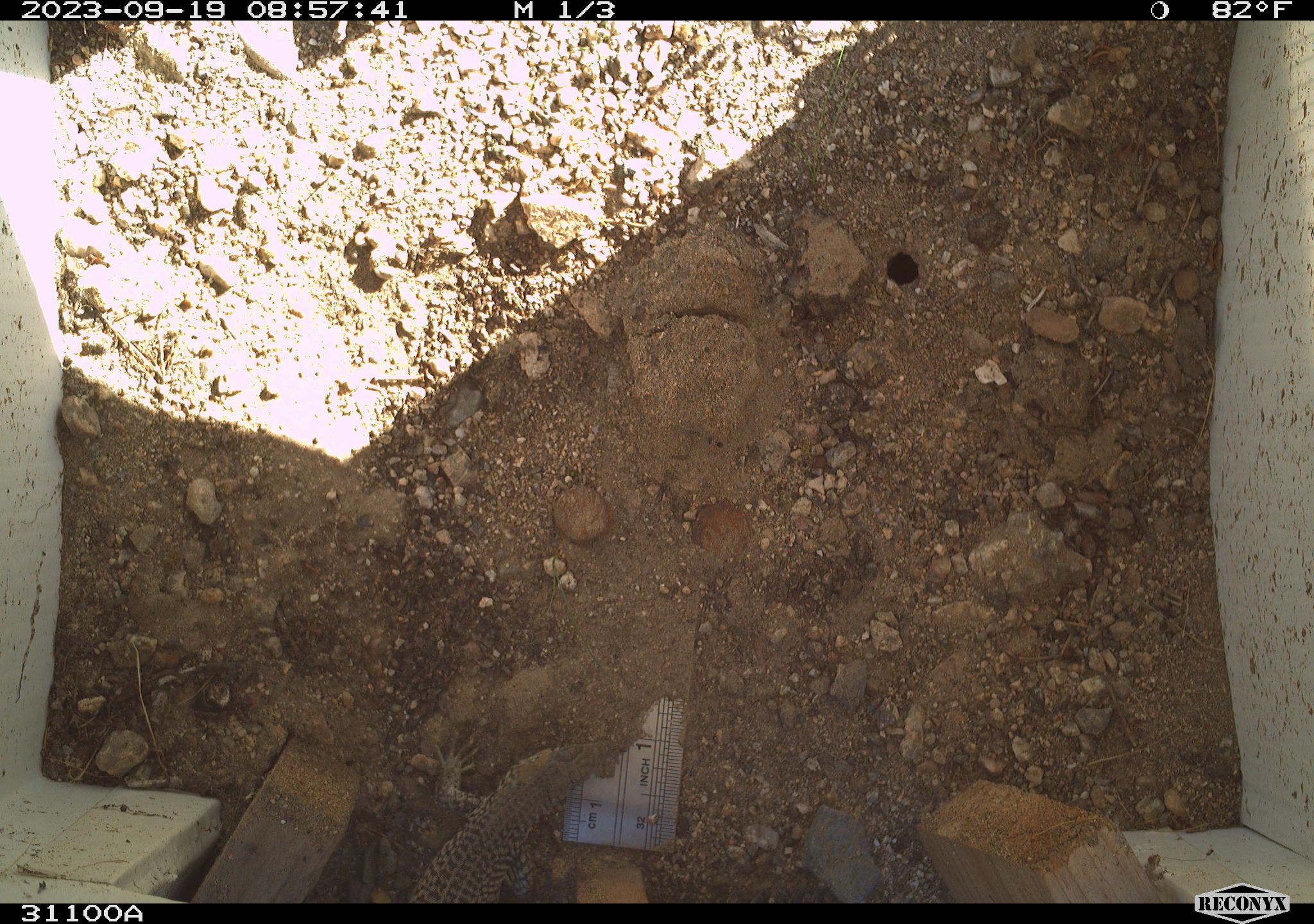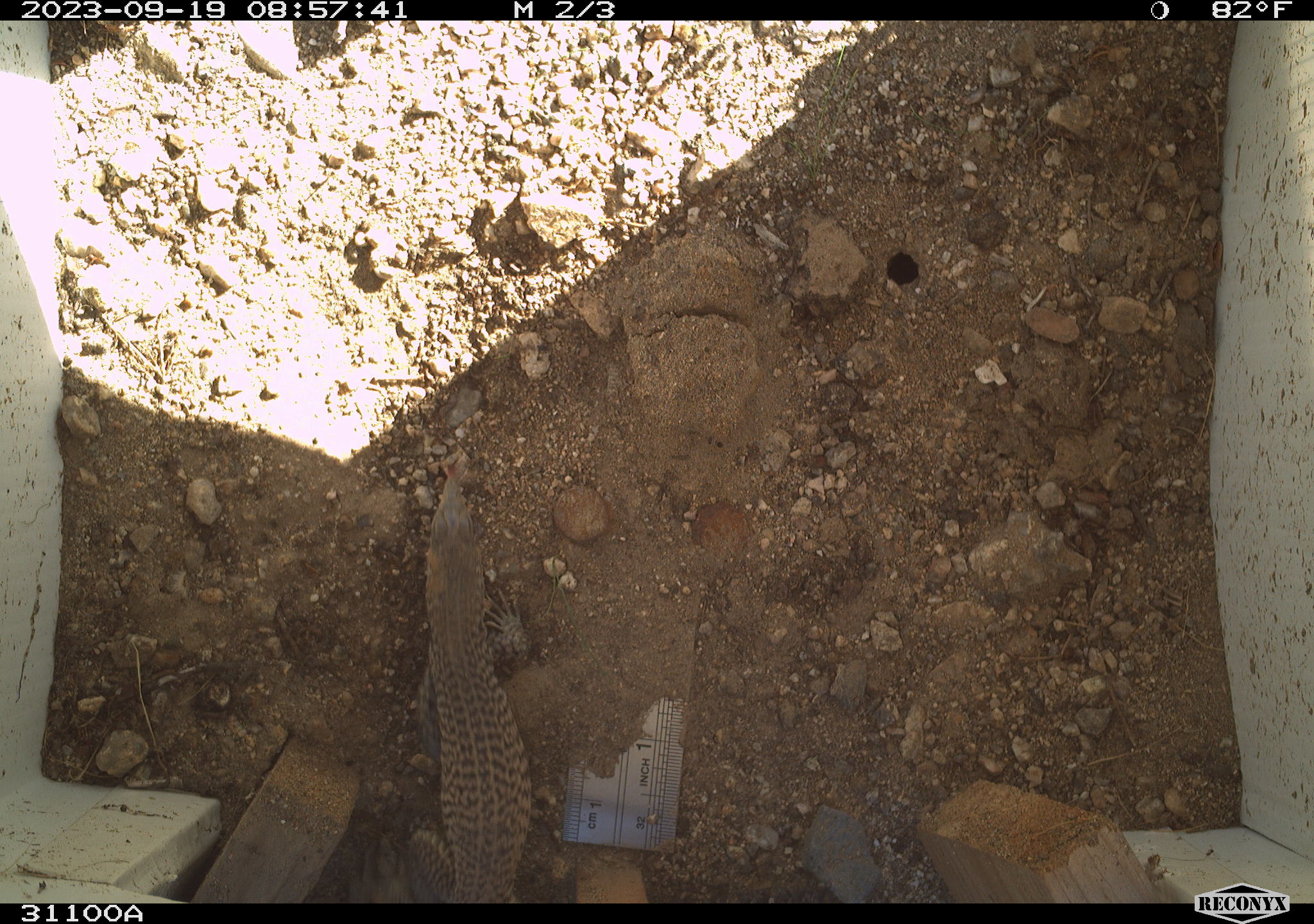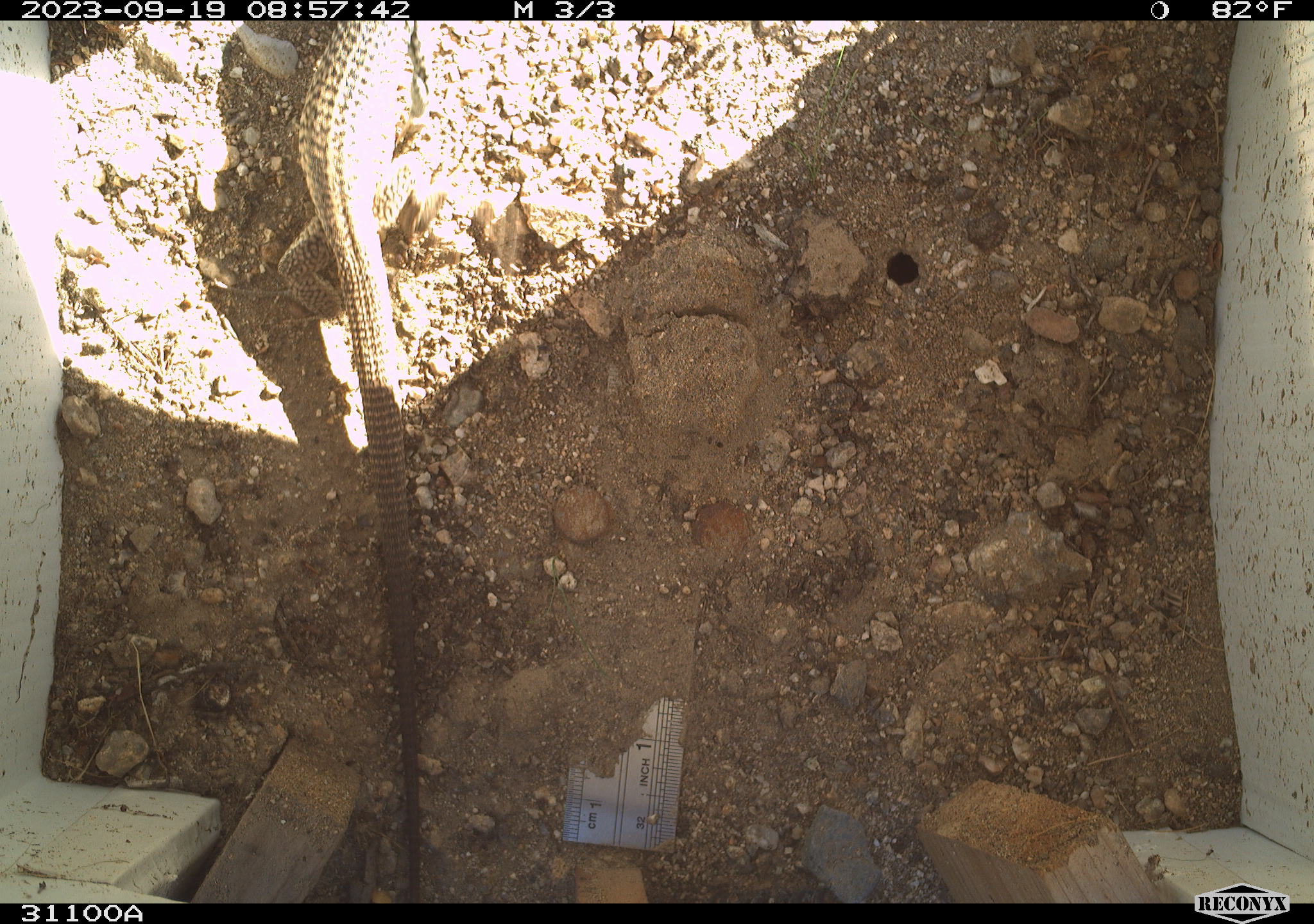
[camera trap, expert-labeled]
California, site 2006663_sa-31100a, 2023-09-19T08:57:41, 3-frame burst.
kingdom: Animalia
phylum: Chordata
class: Reptilia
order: Squamata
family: Teiidae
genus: Aspidoscelis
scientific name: Aspidoscelis tigris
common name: western whiptail